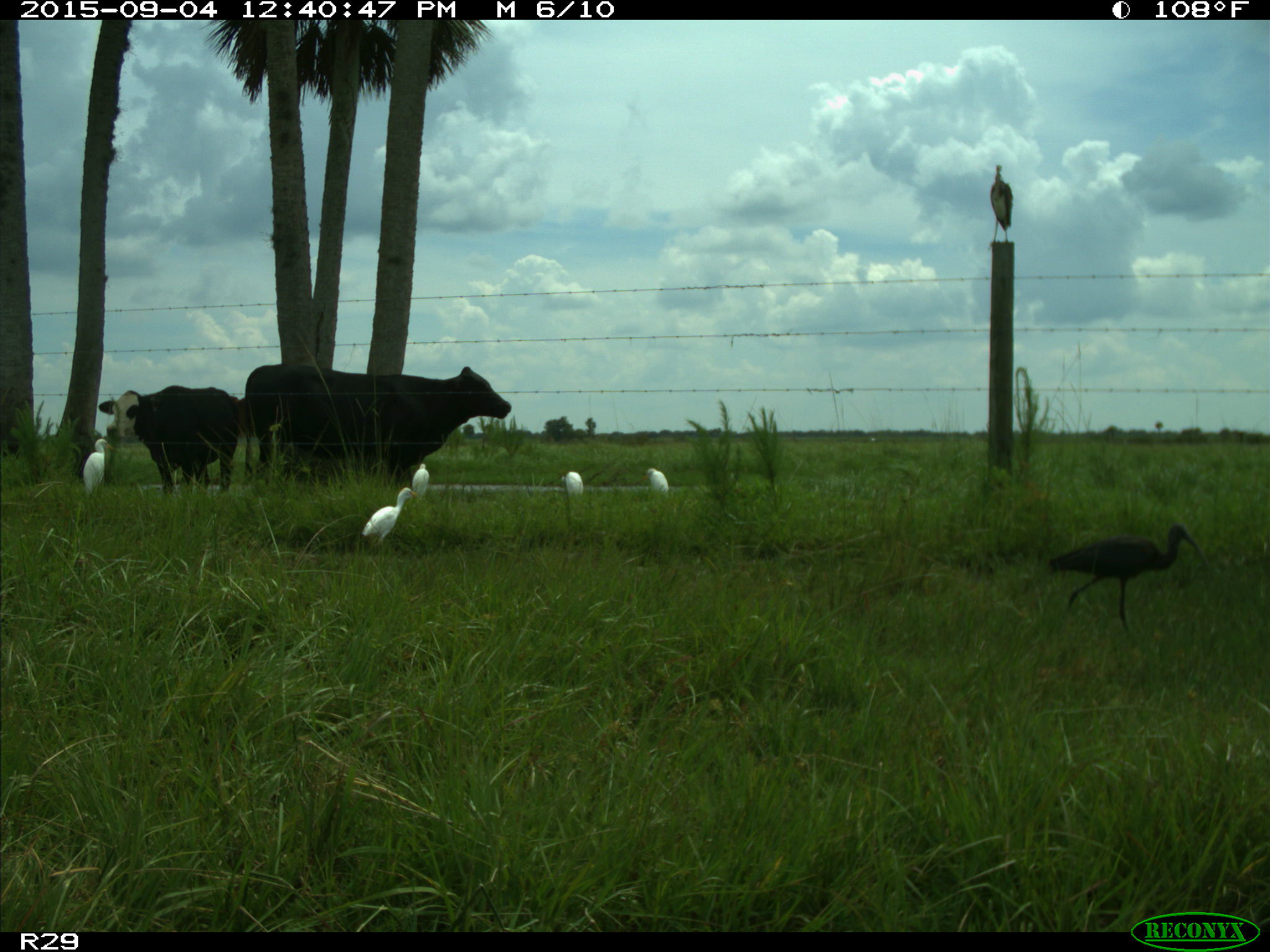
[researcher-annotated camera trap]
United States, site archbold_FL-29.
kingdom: Animalia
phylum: Chordata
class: Mammalia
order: Artiodactyla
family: Bovidae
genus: Bos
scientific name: Bos taurus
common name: domestic cow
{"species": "Bos taurus (domestic cow)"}